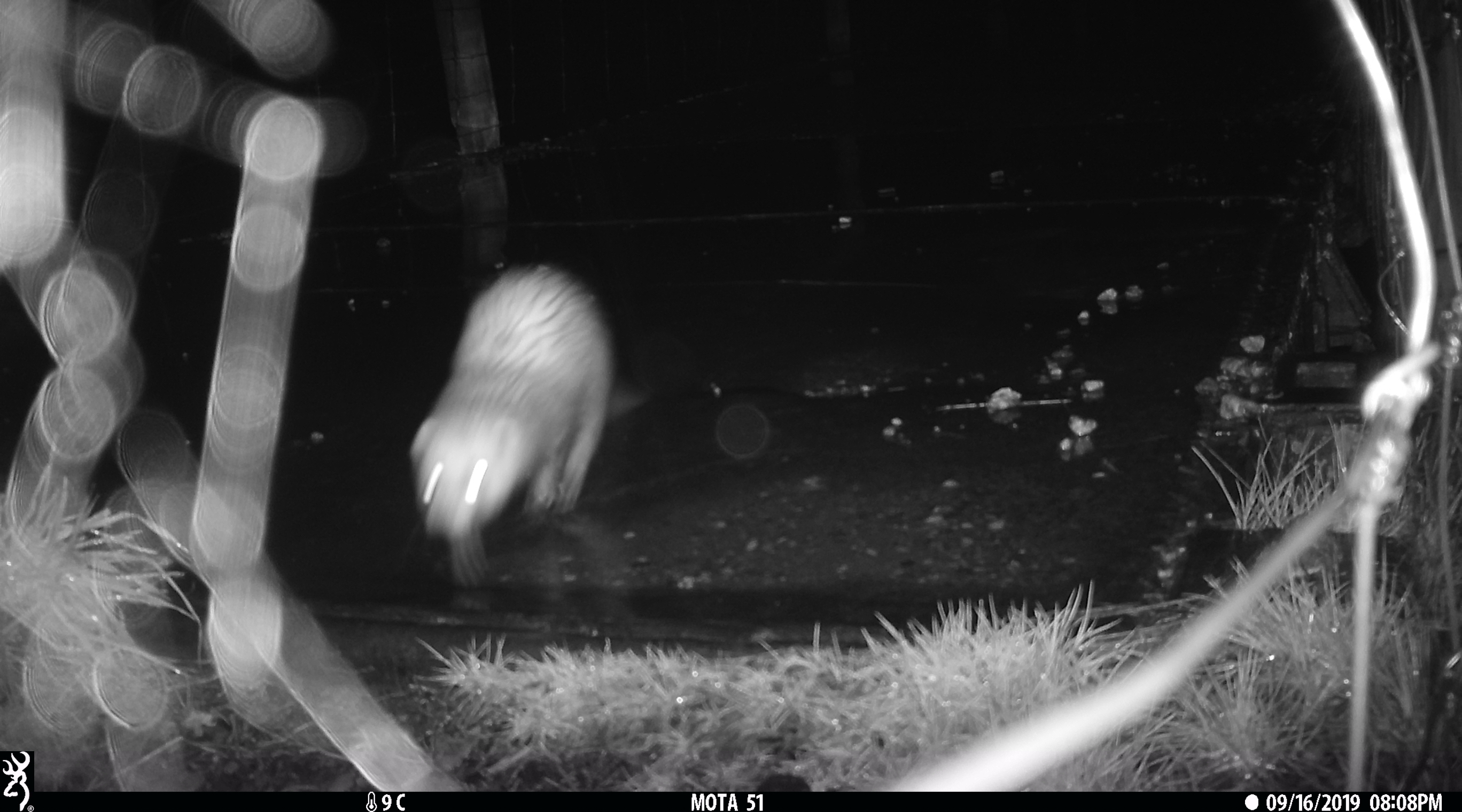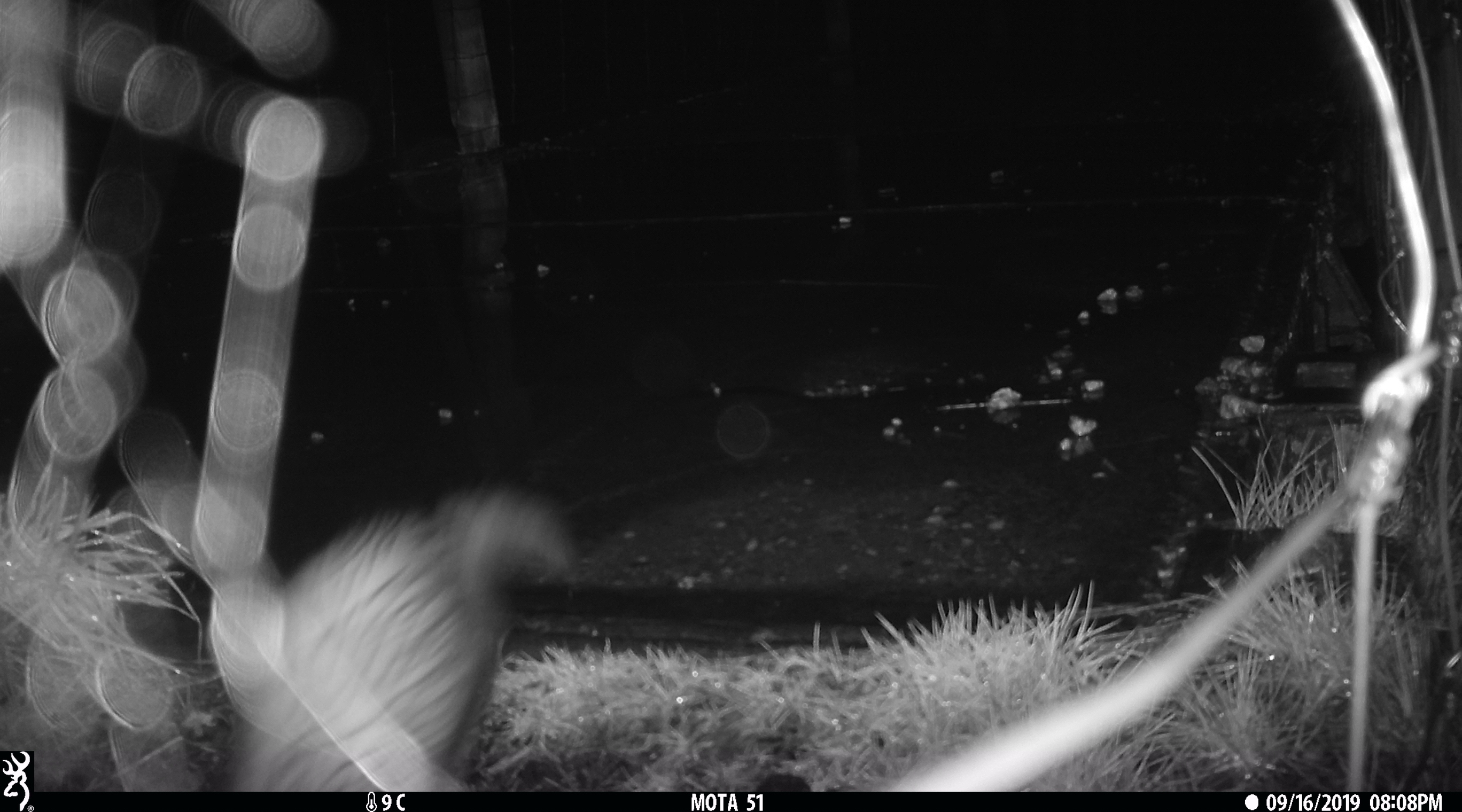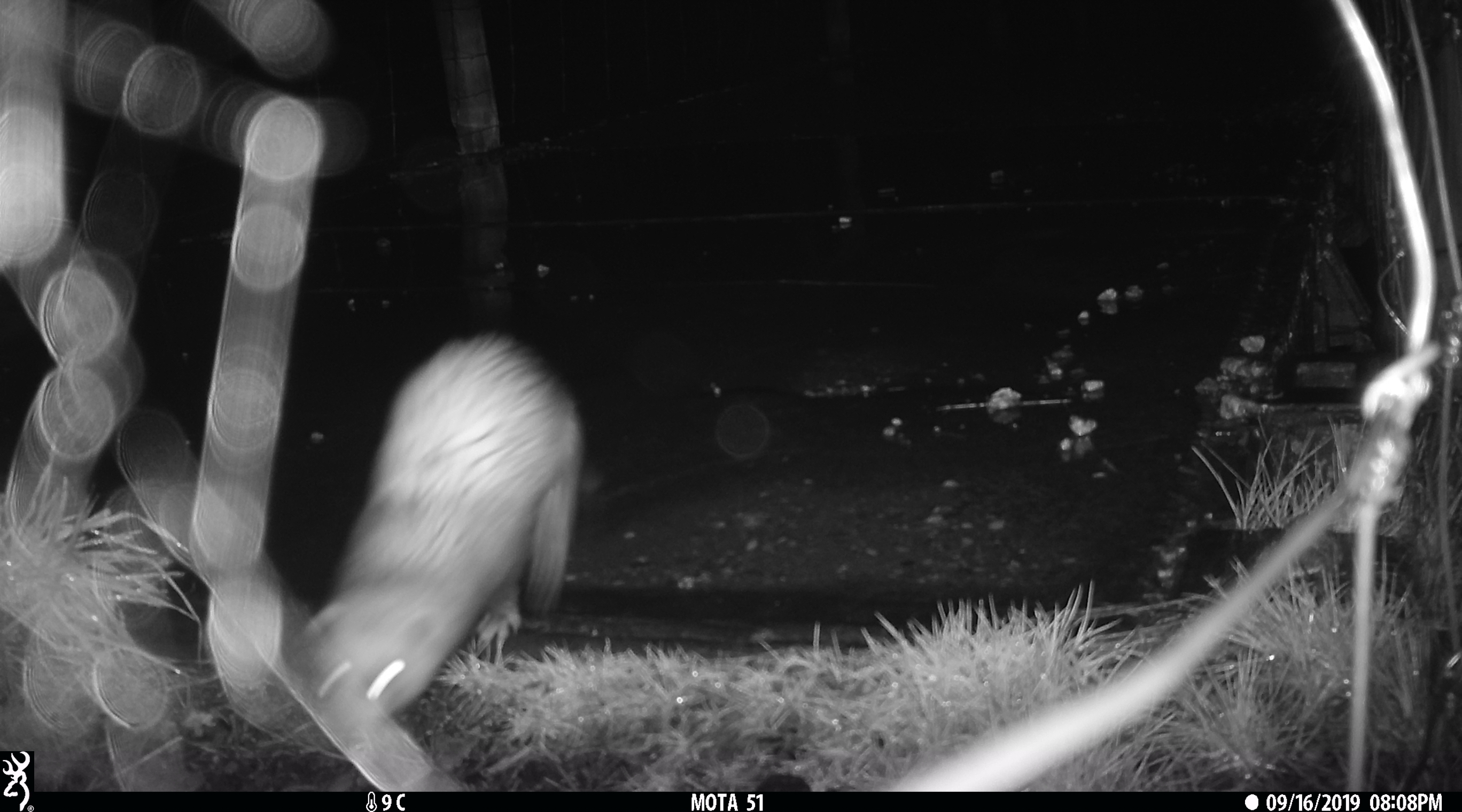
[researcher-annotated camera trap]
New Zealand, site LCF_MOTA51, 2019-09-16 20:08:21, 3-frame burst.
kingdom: Animalia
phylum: Chordata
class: Mammalia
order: Carnivora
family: Mustelidae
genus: Mustela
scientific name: Mustela furo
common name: ferret